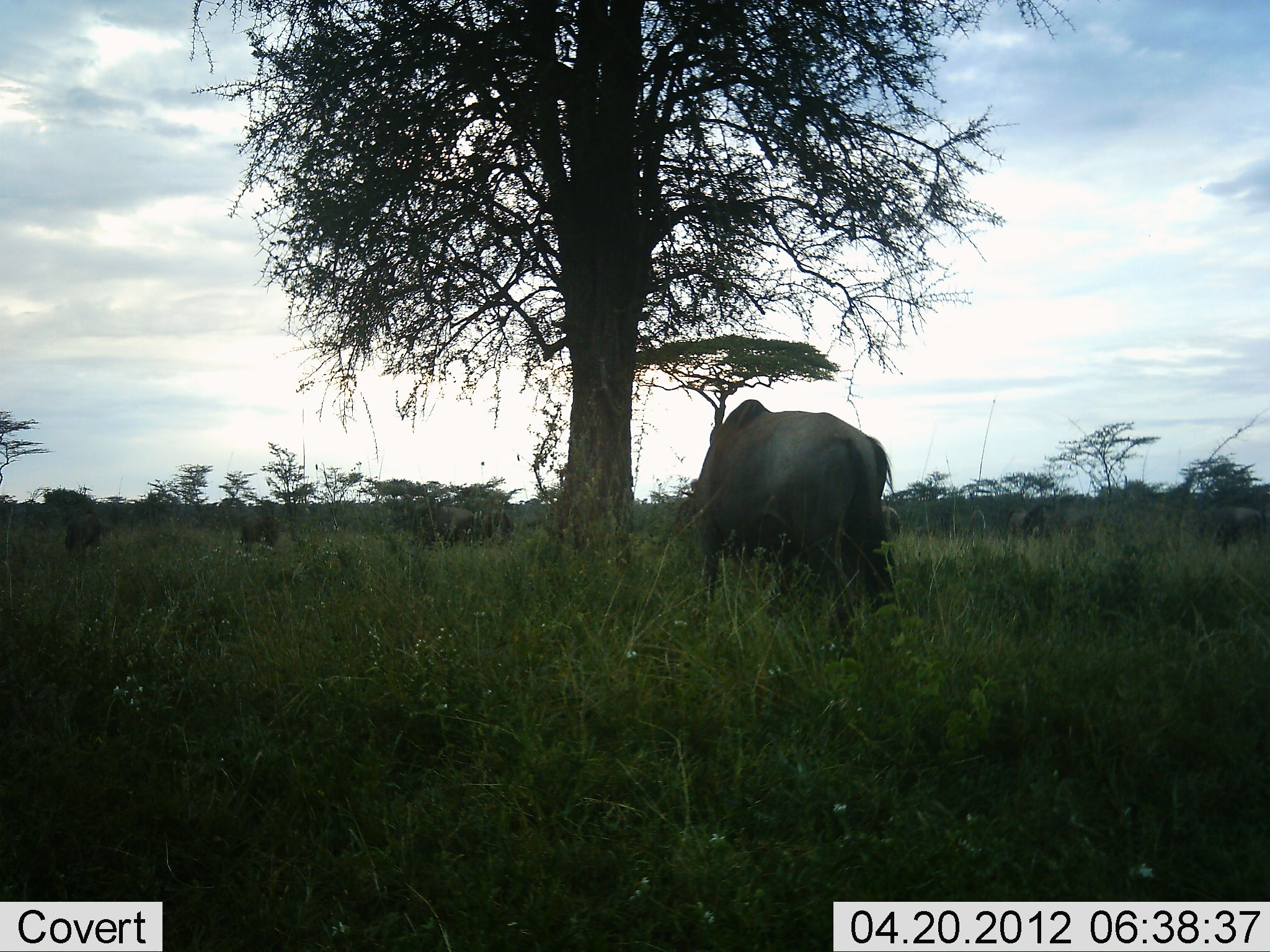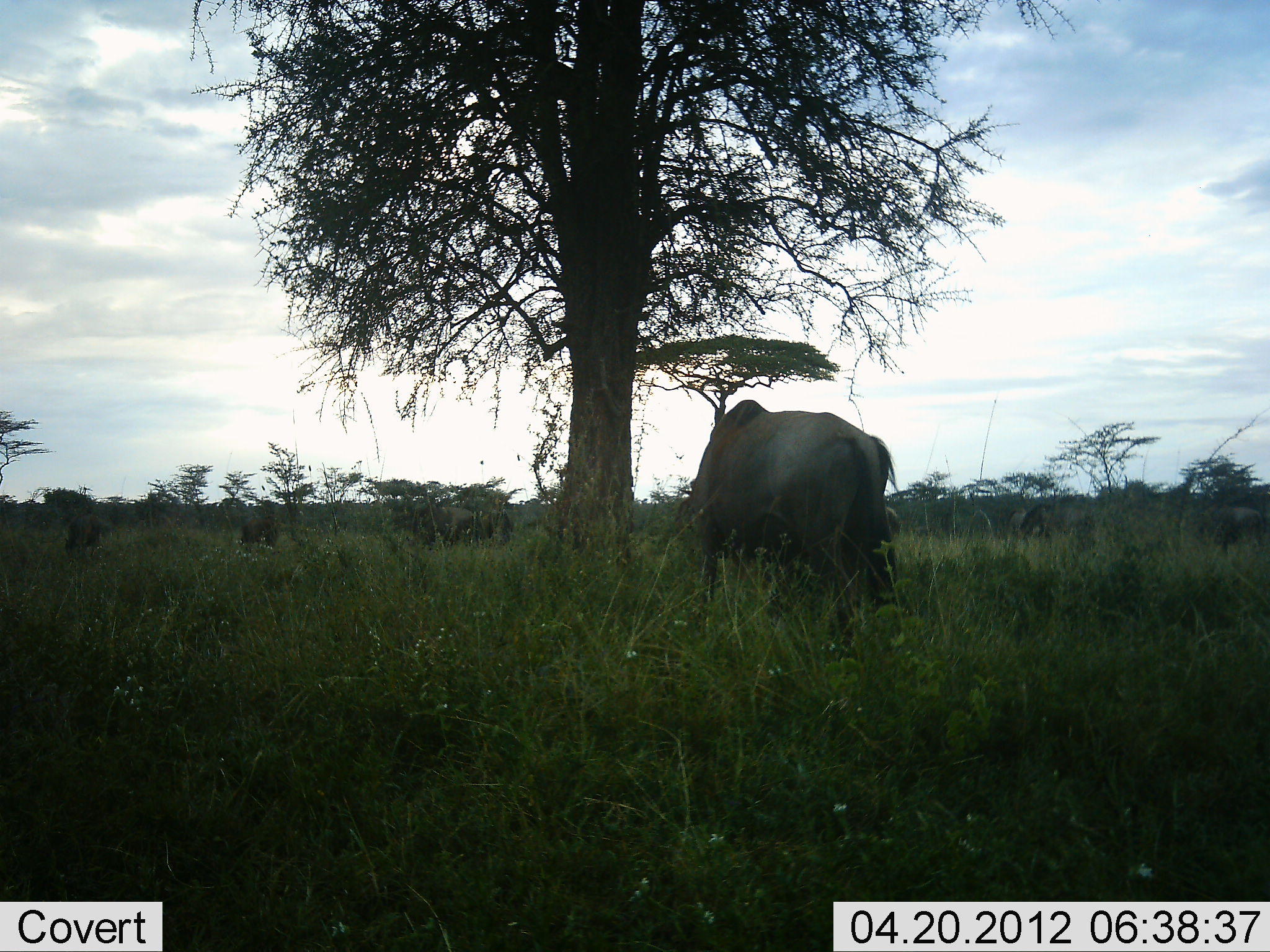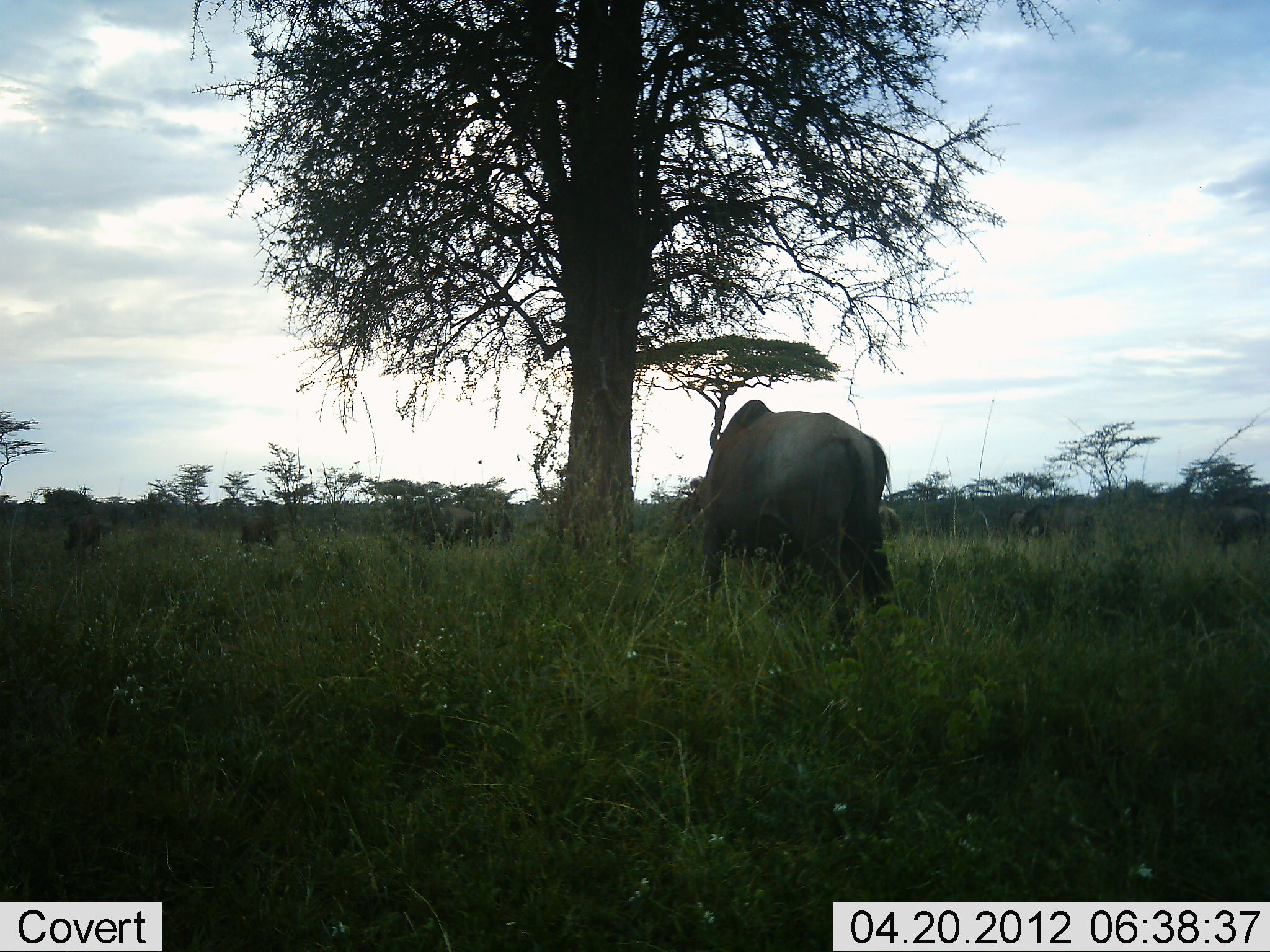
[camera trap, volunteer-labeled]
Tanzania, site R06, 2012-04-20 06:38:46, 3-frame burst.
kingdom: Animalia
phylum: Chordata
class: Mammalia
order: Artiodactyla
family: Bovidae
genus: Connochaetes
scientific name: Connochaetes taurinus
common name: blue wildebeest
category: wildebeest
Wildebeest (blue wildebeest) (Connochaetes taurinus), count 9. Behavior (volunteer vote fractions): standing 45%, resting 9%, moving 0%, interacting 0%. Young present (vote fraction): 0%. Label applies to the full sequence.